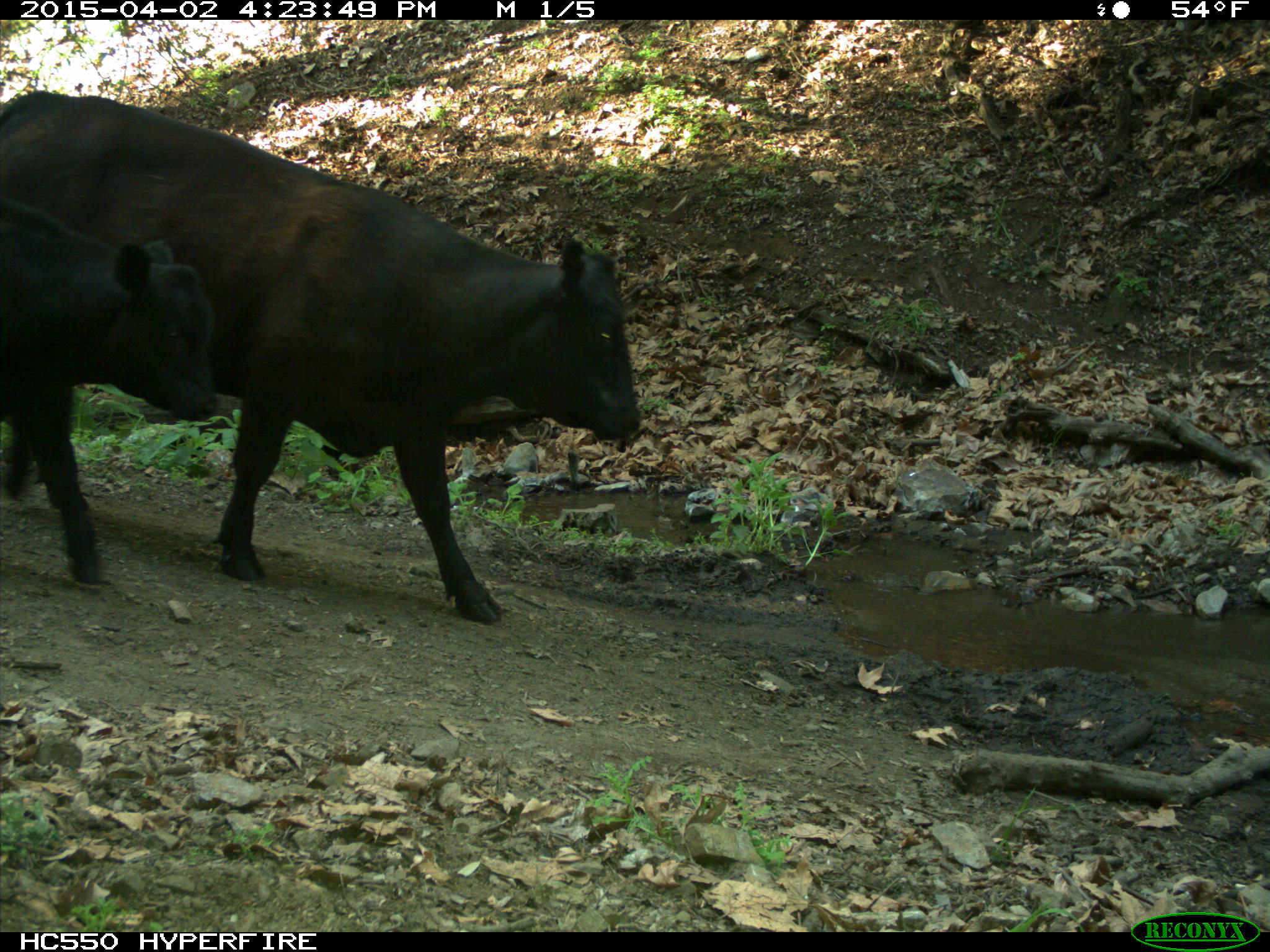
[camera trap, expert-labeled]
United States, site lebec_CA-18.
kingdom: Animalia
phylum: Chordata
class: Mammalia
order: Artiodactyla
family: Bovidae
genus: Bos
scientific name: Bos taurus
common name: domestic cow